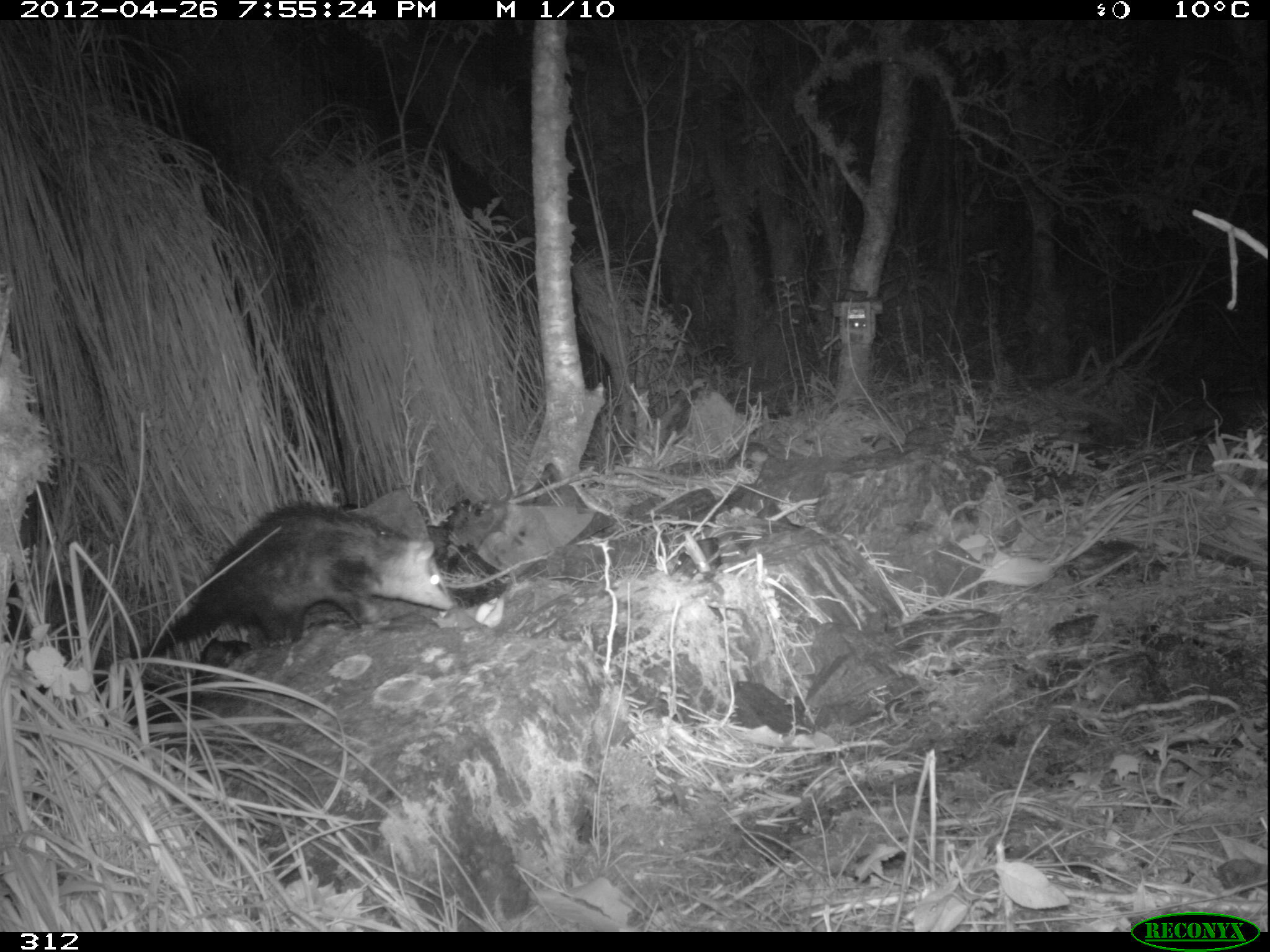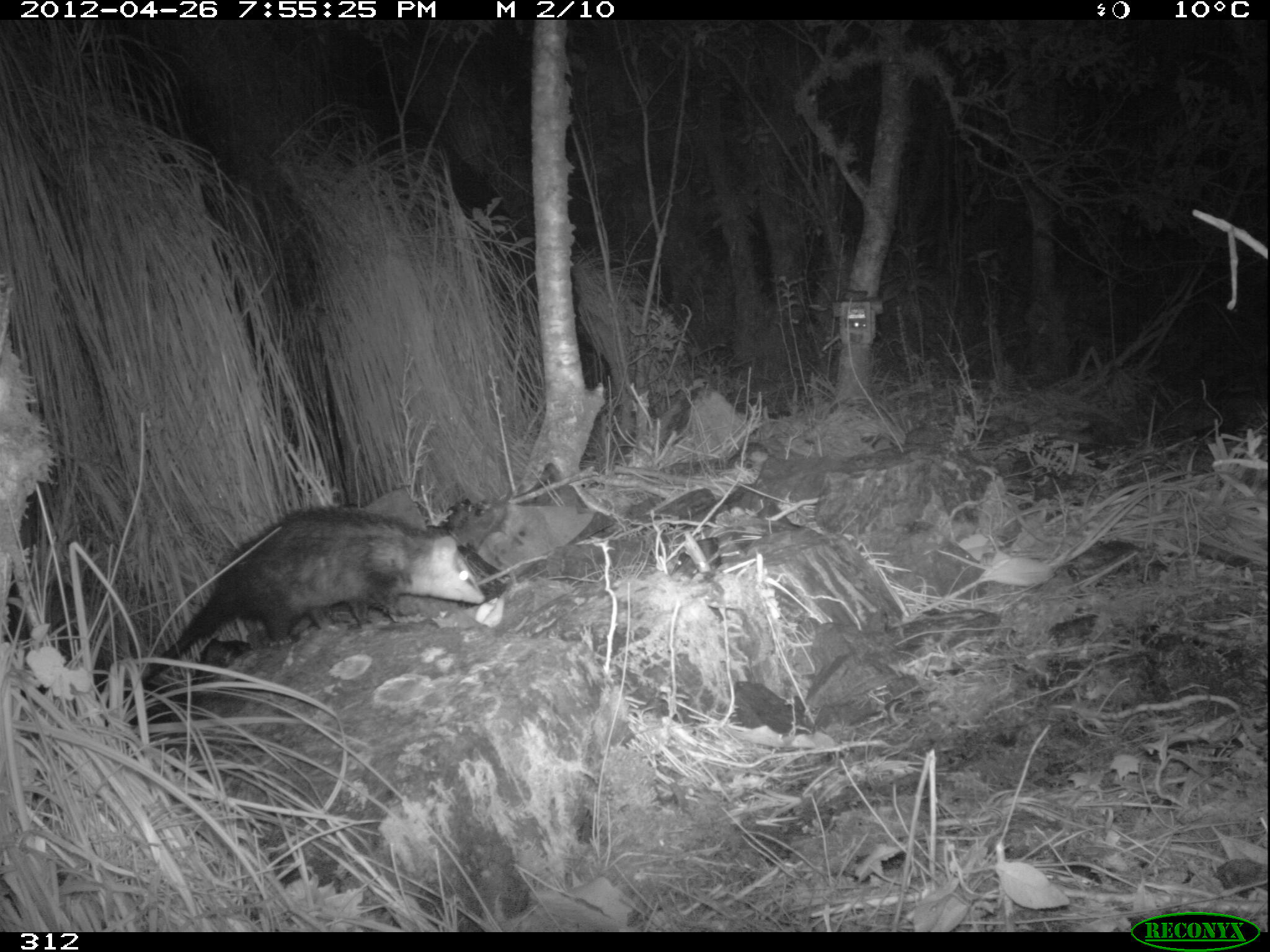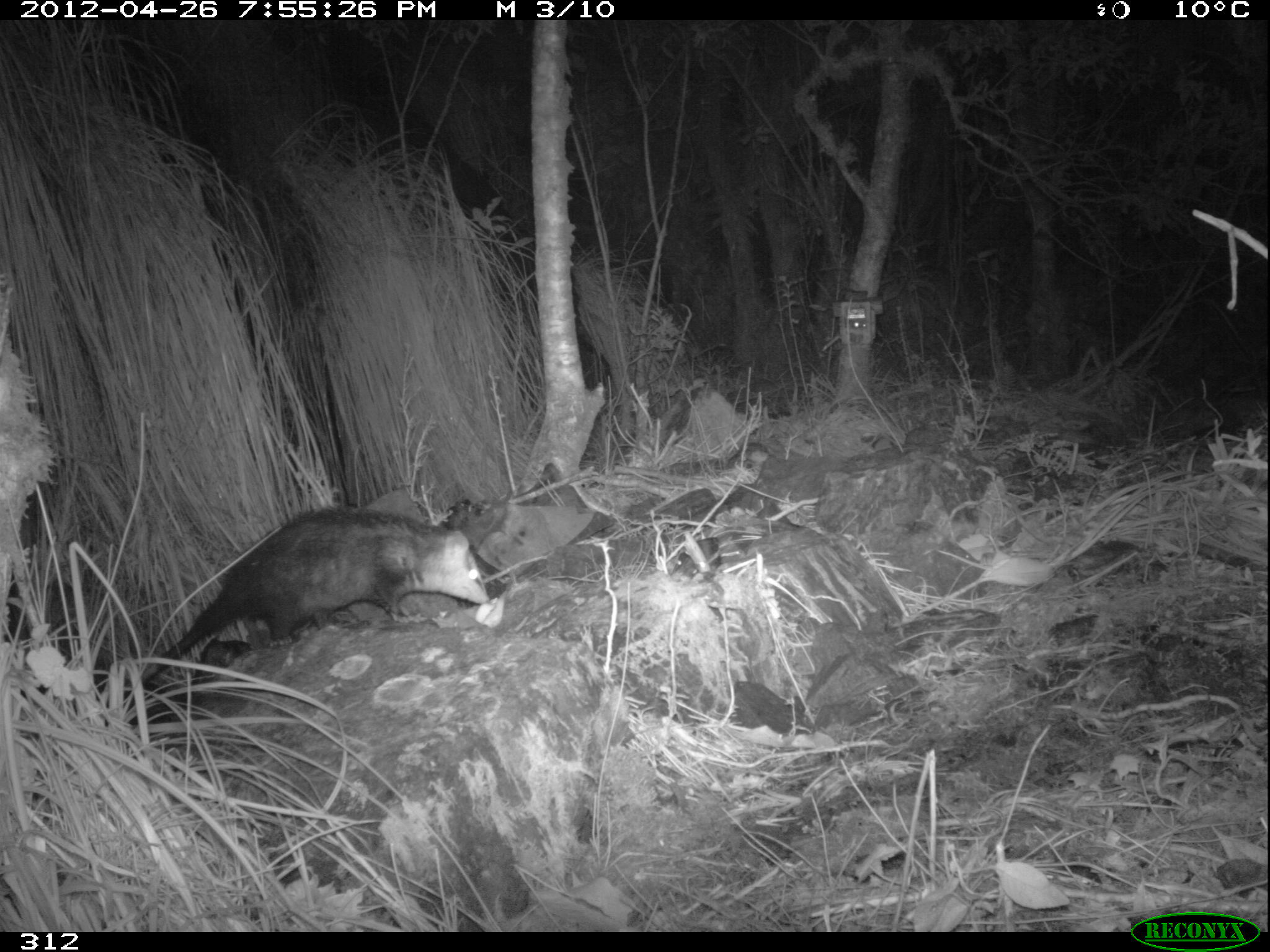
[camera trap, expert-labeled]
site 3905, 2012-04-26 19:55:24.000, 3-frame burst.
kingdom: Animalia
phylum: Chordata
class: Mammalia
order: Didelphimorphia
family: Didelphidae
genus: Didelphis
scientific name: Didelphis pernigra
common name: andean white-eared opossum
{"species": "Didelphis pernigra (andean white-eared opossum)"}